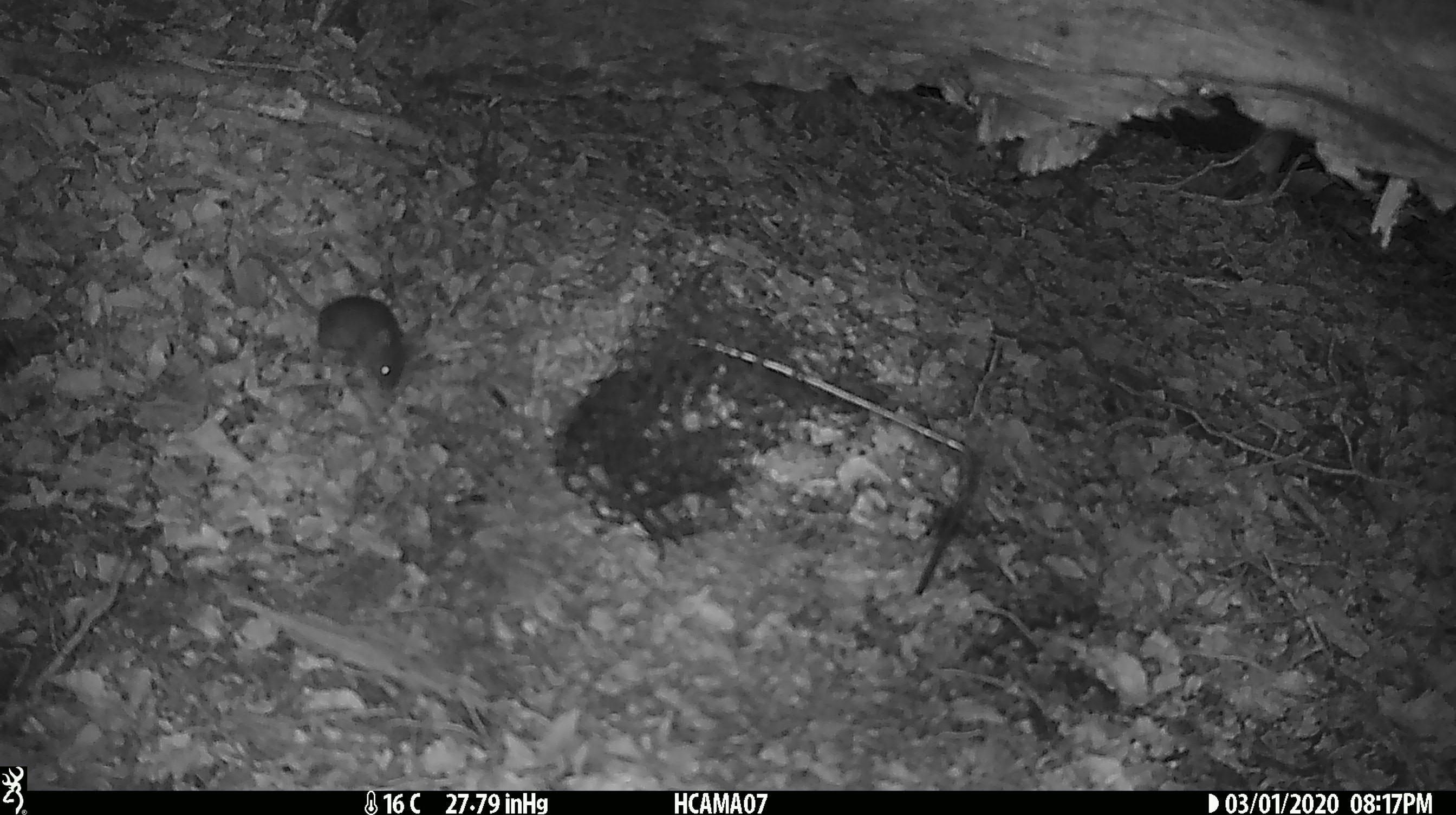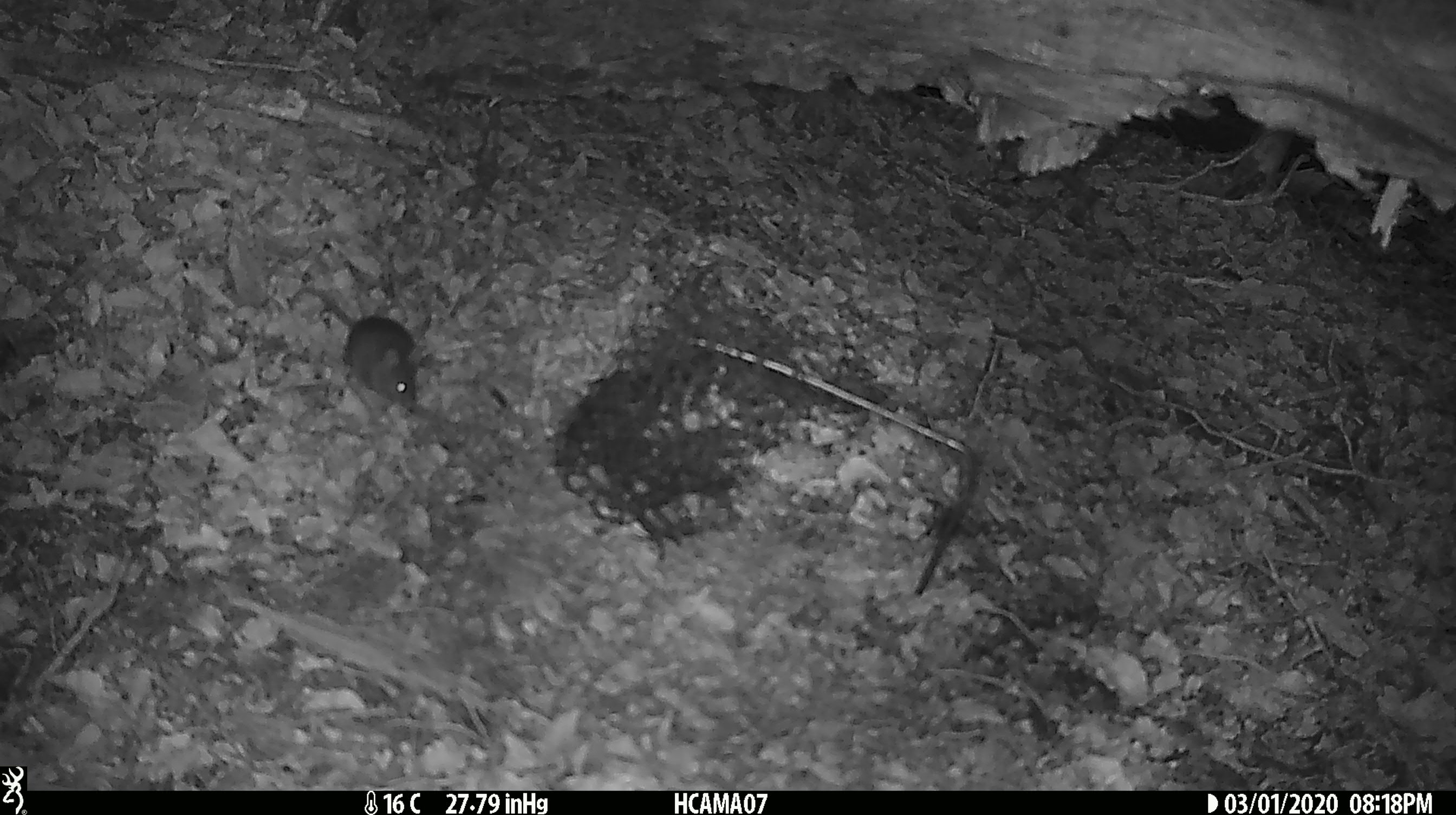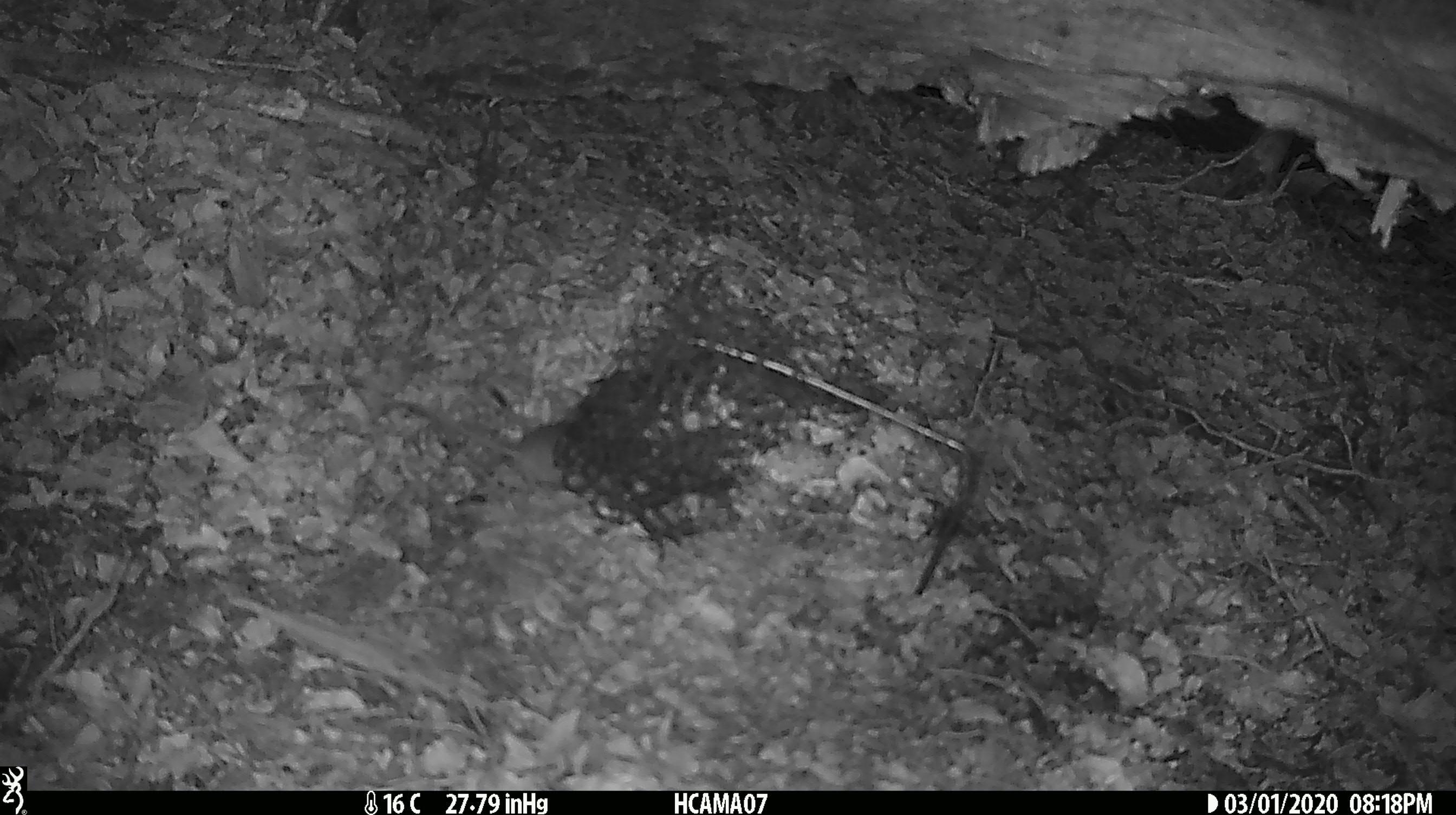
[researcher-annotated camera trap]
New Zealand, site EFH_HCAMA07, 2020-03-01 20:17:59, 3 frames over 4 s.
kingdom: Animalia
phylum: Chordata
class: Mammalia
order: Rodentia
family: Muridae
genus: Mus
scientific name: Mus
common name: mouse